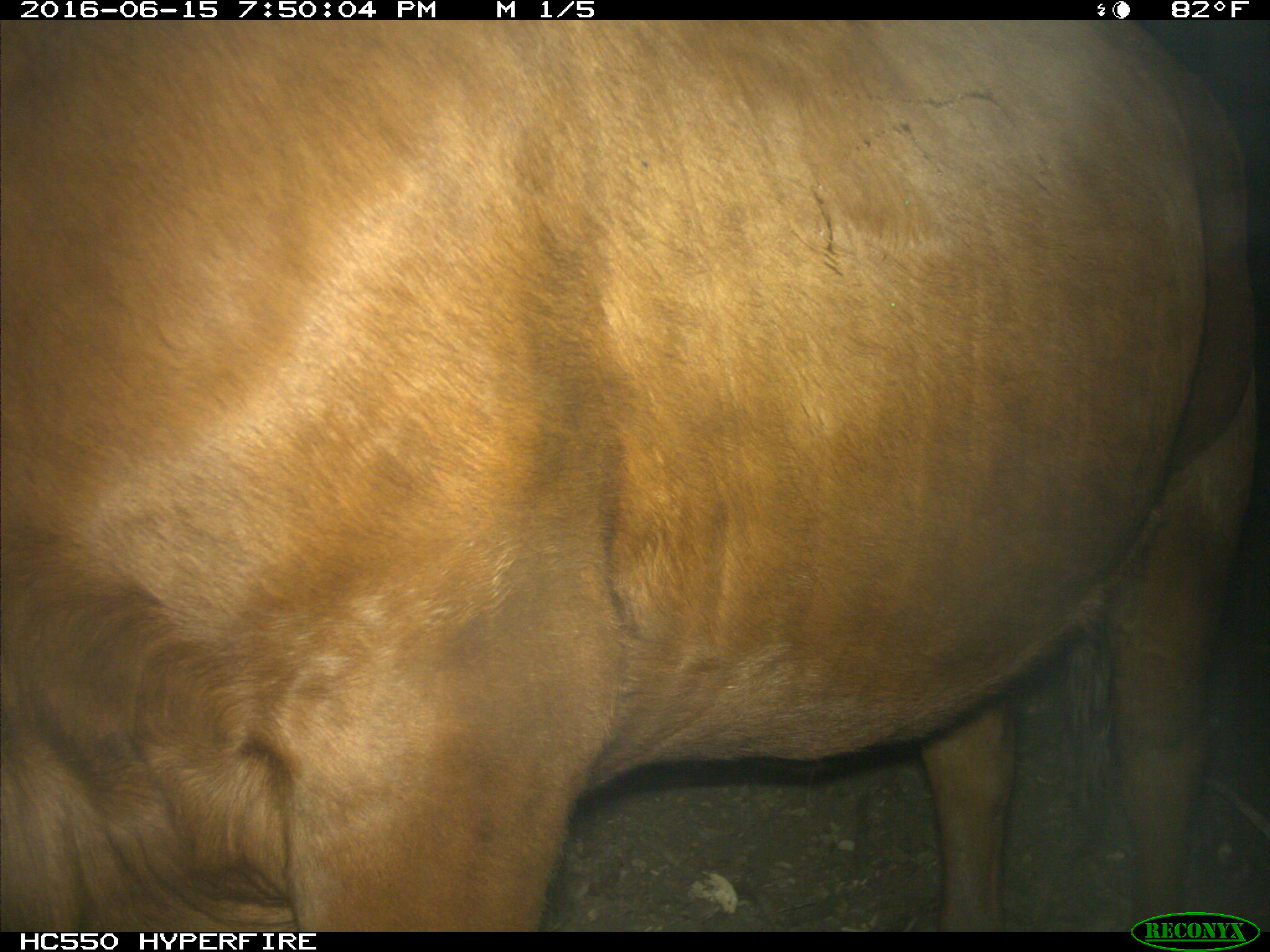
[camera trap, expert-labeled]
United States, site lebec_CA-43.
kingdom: Animalia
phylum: Chordata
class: Mammalia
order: Artiodactyla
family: Bovidae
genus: Bos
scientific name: Bos taurus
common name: domestic cow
Bos taurus (domestic cow).